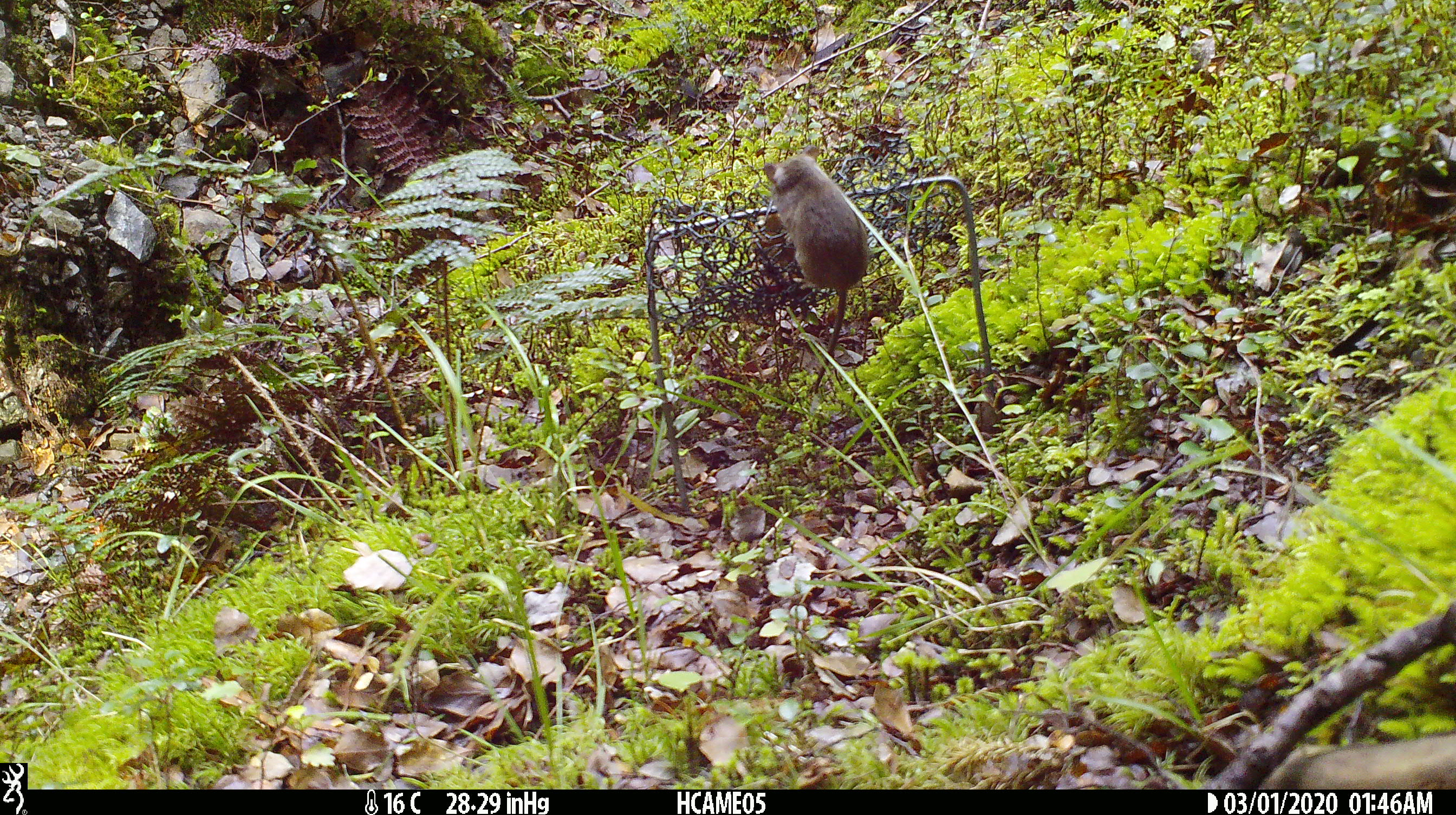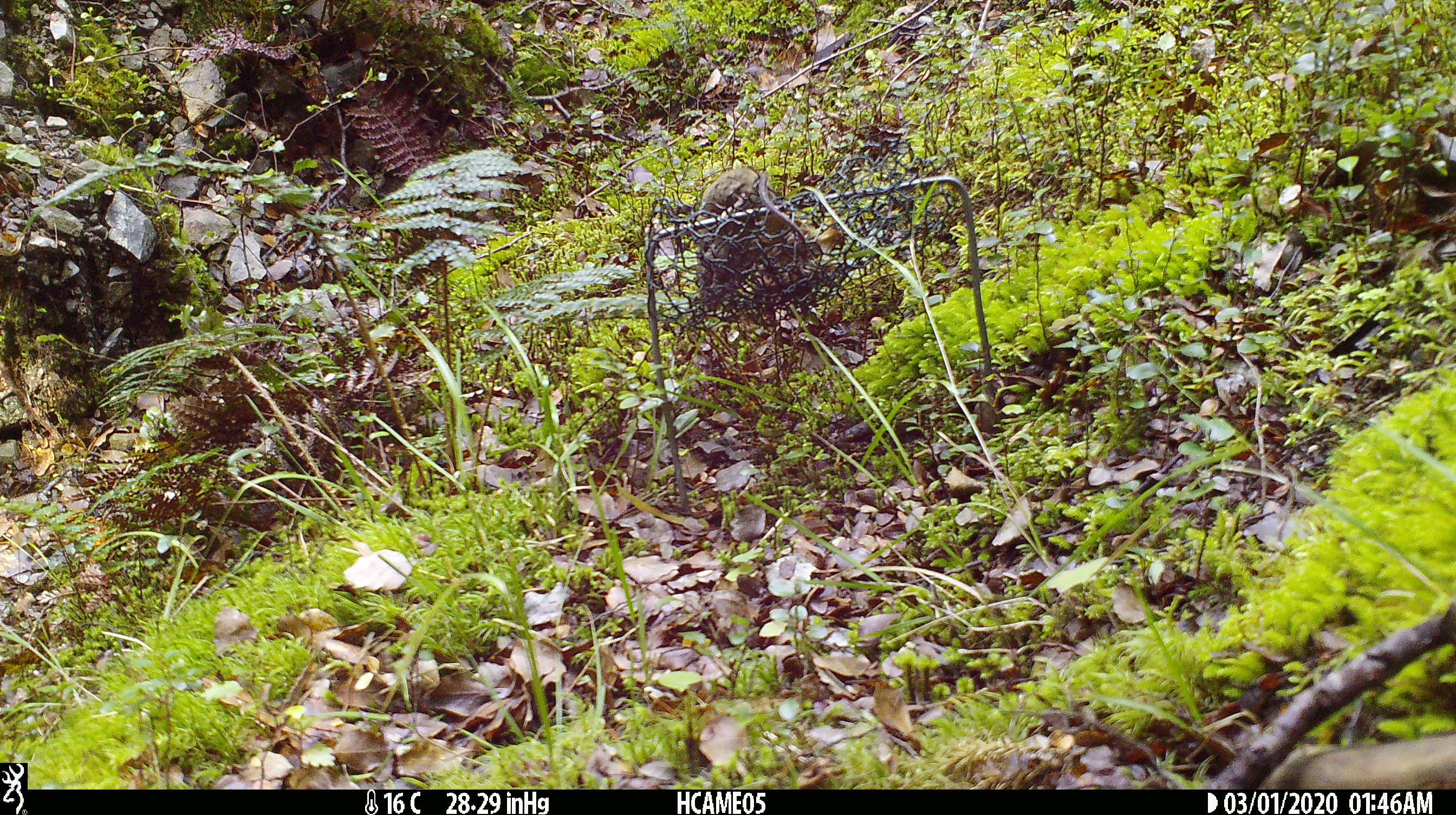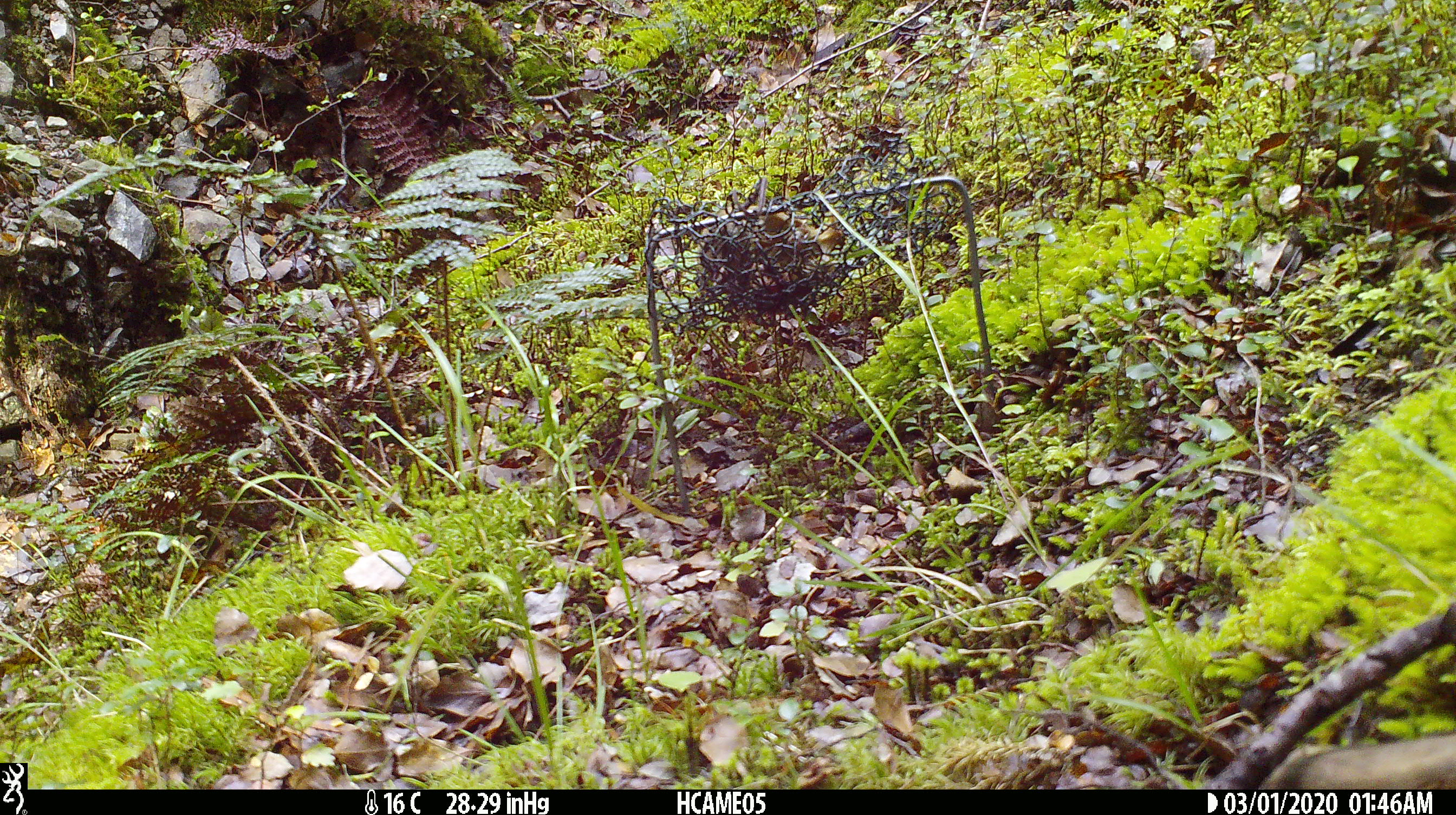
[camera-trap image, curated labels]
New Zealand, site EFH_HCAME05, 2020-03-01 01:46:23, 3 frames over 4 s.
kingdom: Animalia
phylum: Chordata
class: Mammalia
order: Rodentia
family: Muridae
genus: Mus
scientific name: Mus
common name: mouse